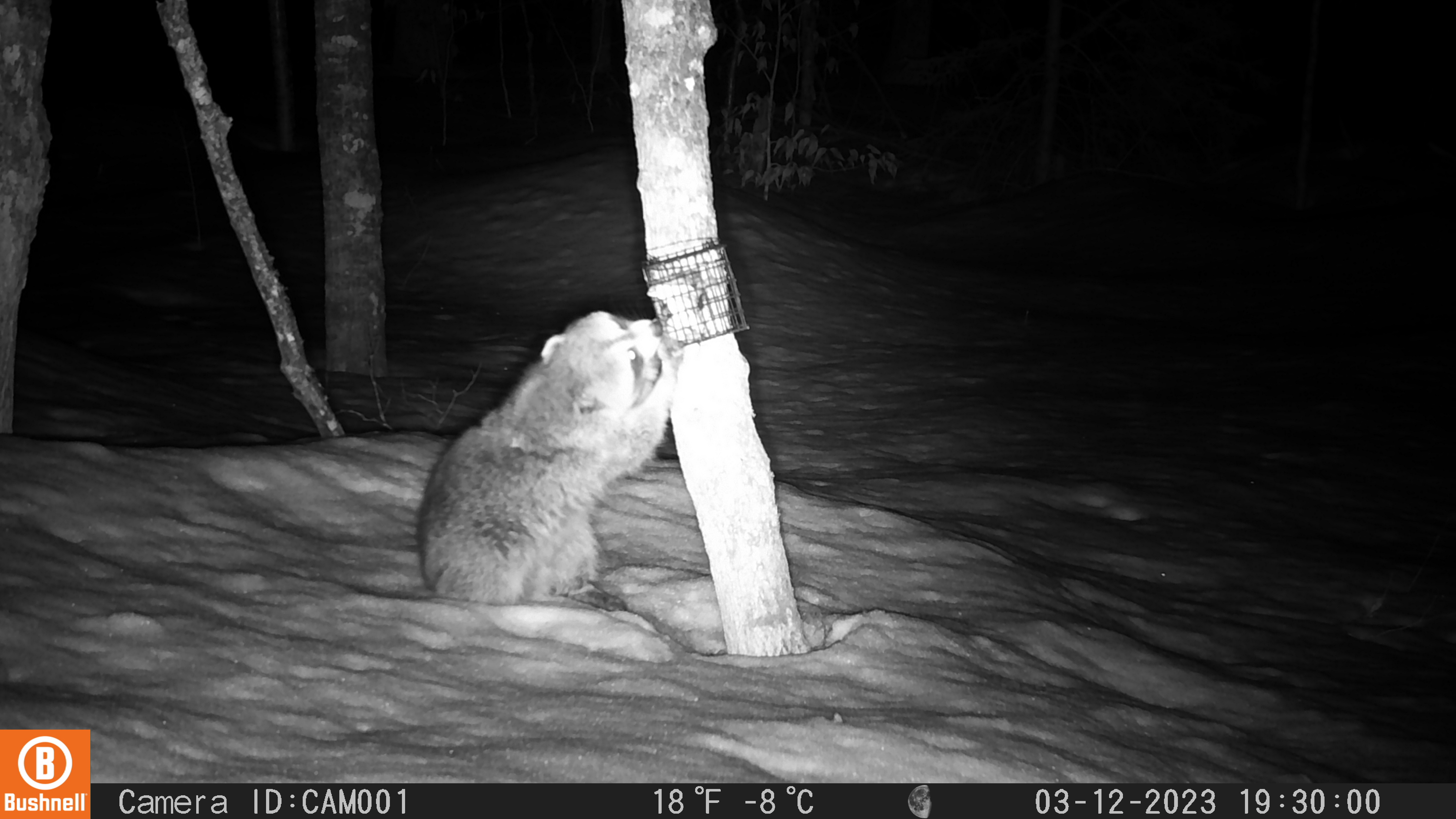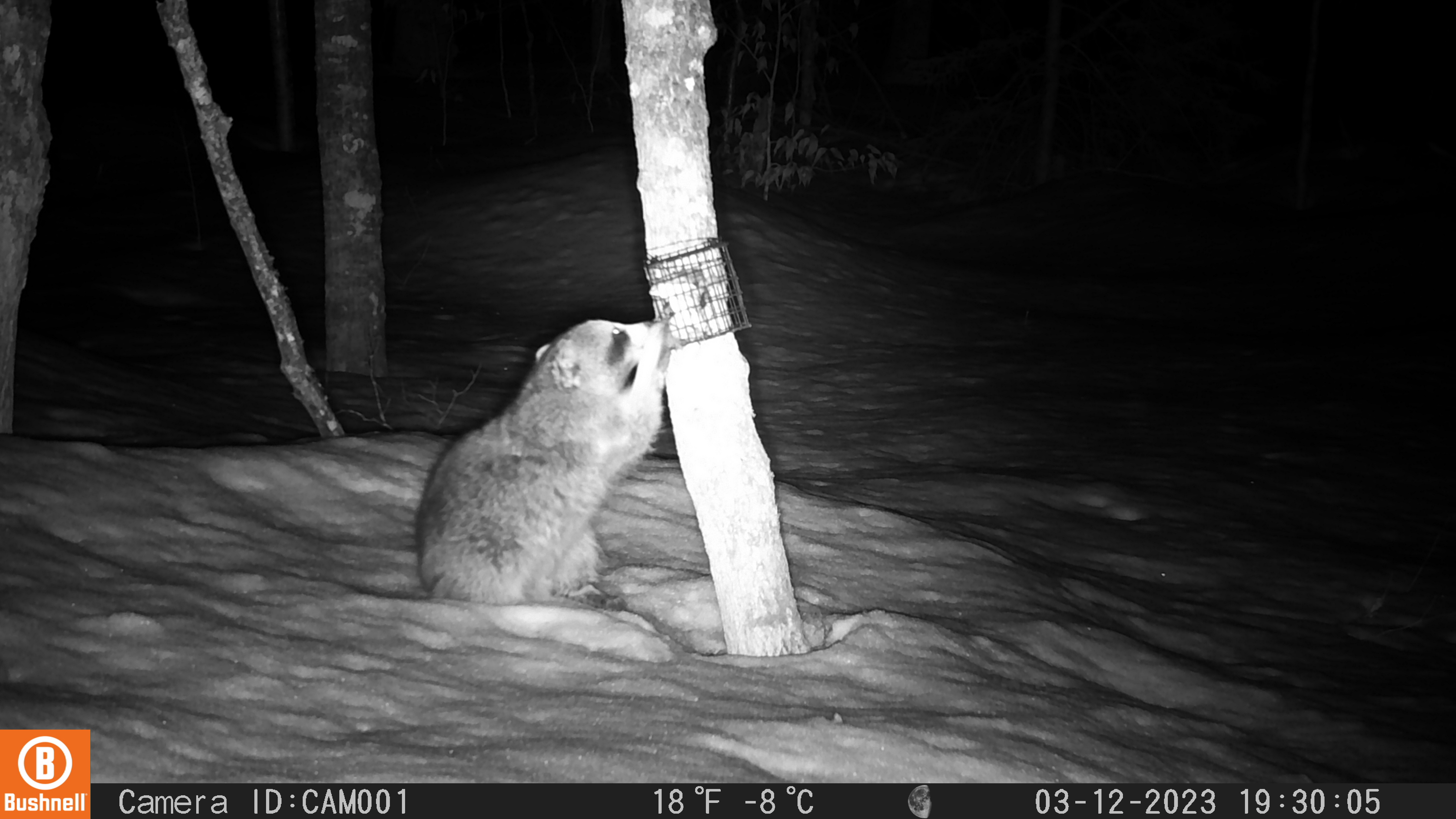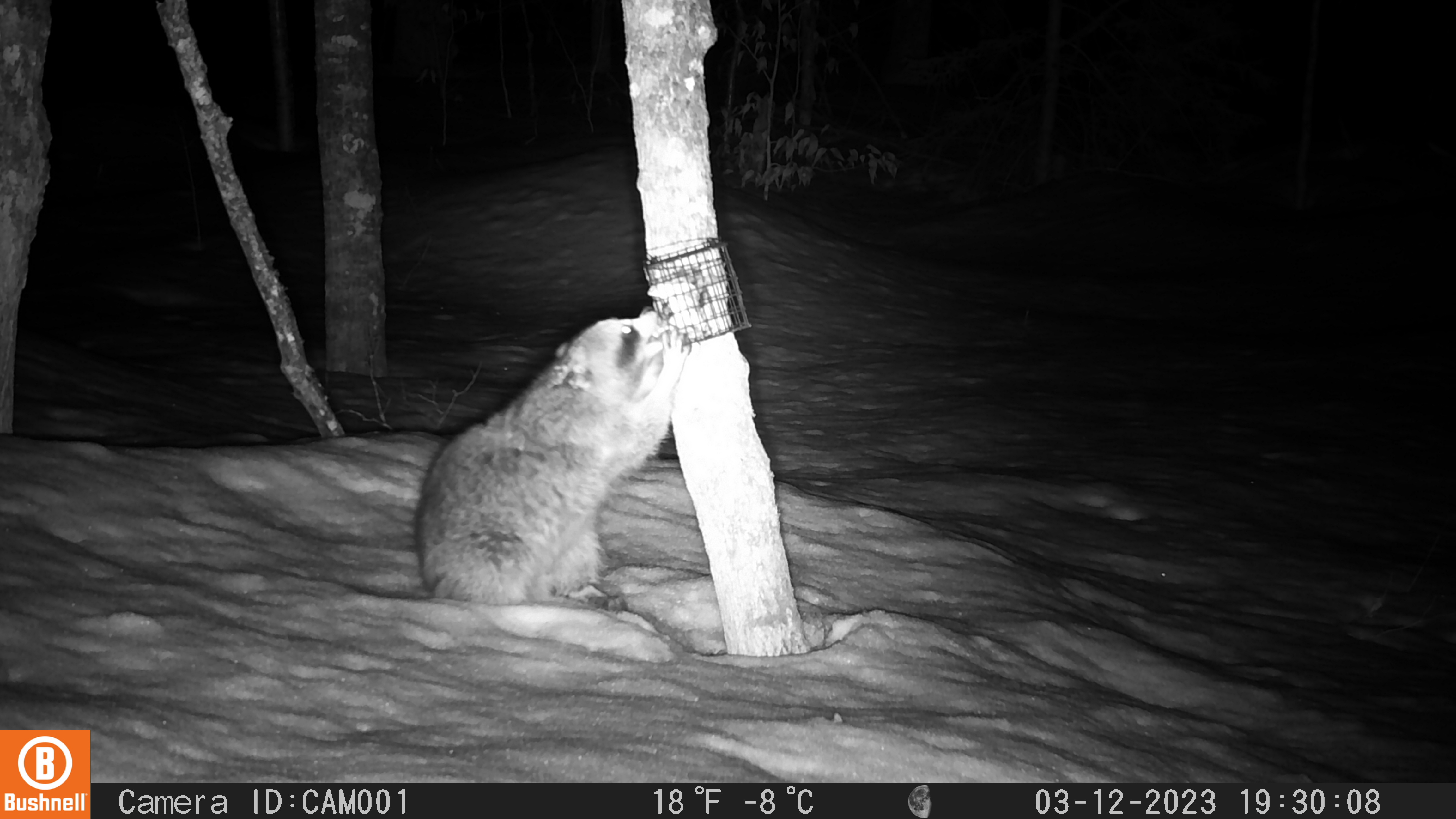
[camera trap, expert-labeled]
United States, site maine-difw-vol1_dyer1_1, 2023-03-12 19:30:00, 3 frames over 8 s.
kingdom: Animalia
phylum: Chordata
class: Mammalia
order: Carnivora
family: Procyonidae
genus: Procyon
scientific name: Procyon lotor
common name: raccoon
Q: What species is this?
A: Raccoon (Procyon lotor).